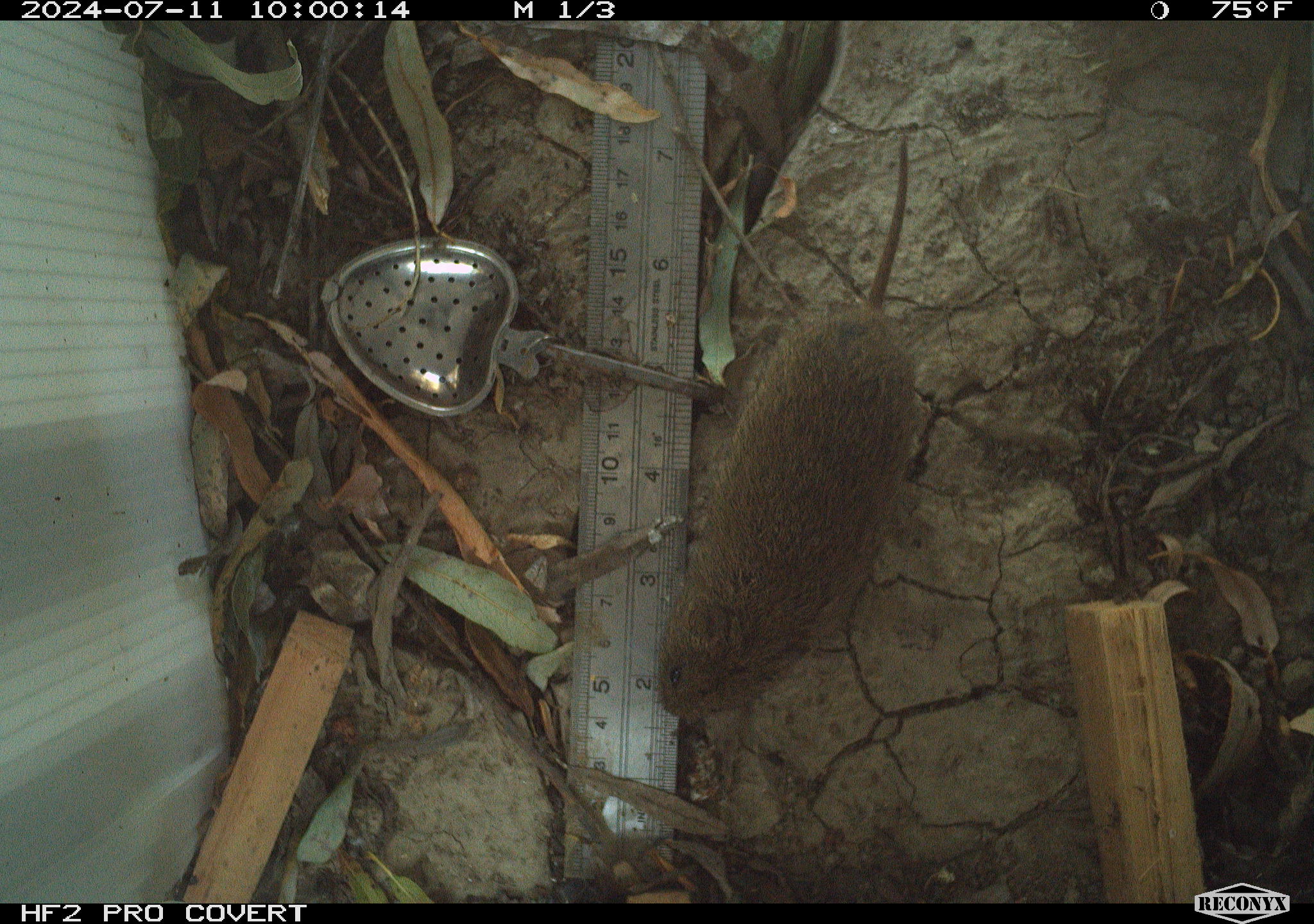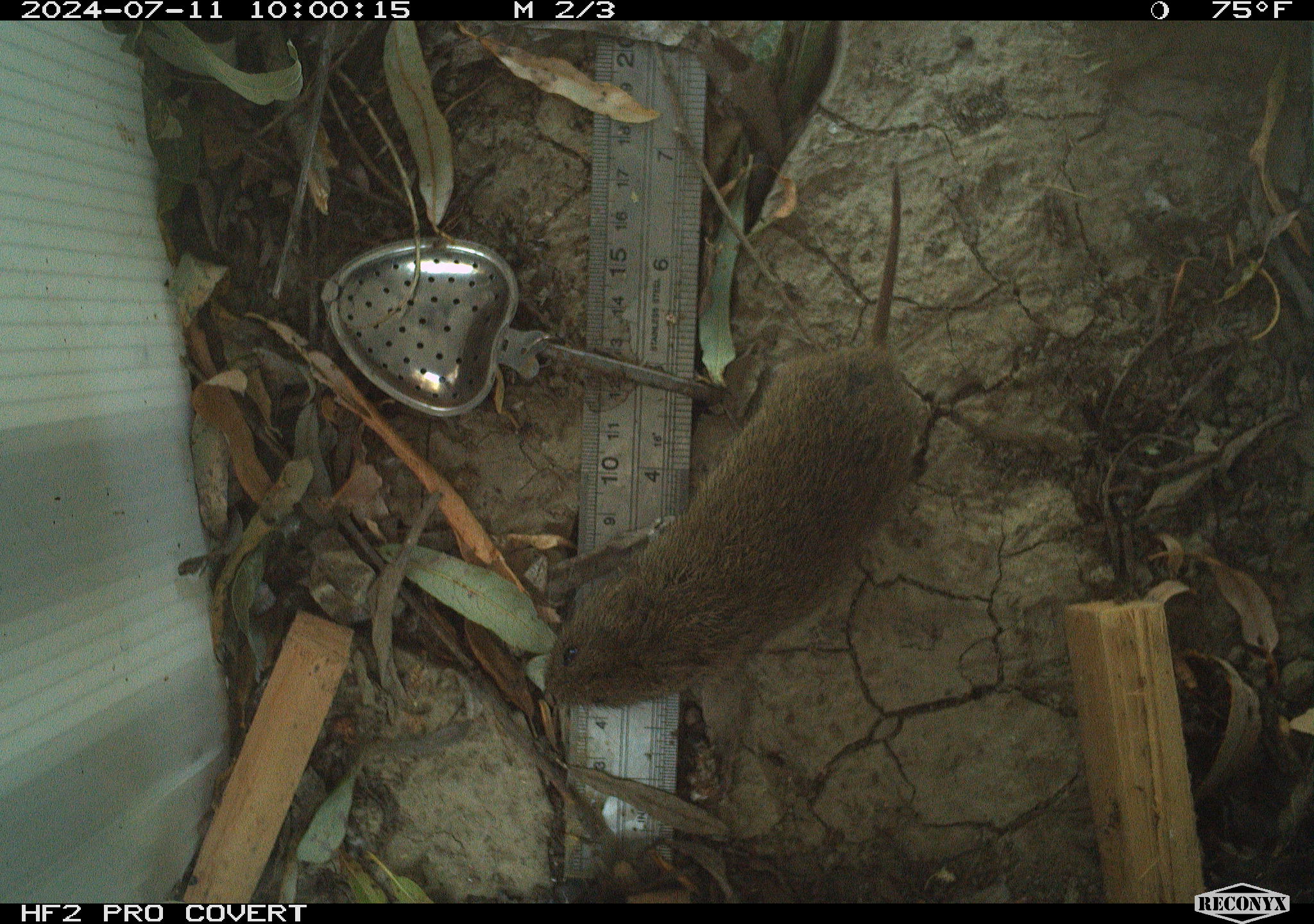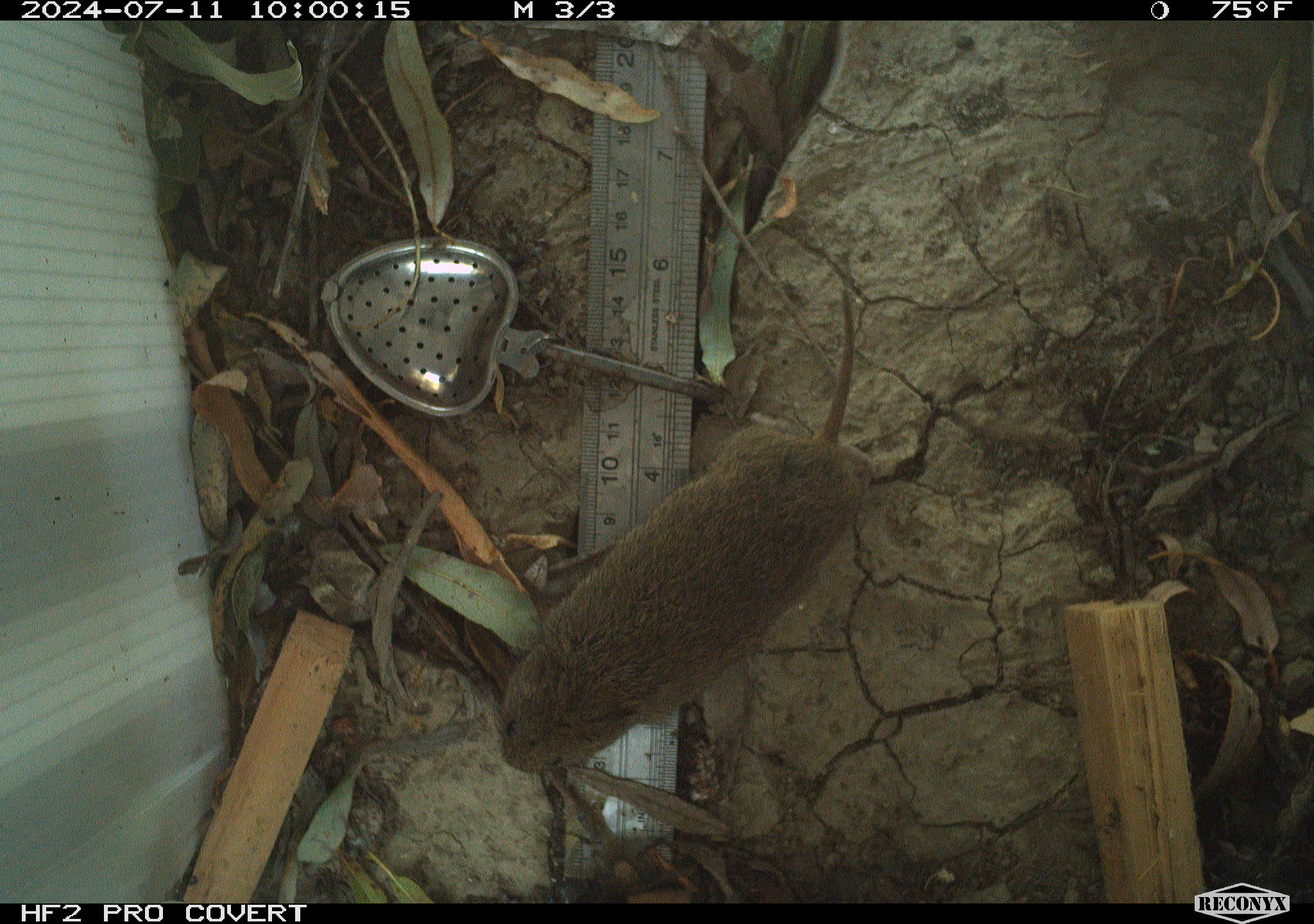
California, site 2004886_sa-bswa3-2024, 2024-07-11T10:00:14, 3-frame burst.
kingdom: Animalia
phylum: Chordata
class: Mammalia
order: Rodentia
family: Cricetidae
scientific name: Arvicolinae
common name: voles, lemmings, and muskrats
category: arvicolinae subfamily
Arvicolinae subfamily (voles, lemmings, and muskrats) (Arvicolinae).